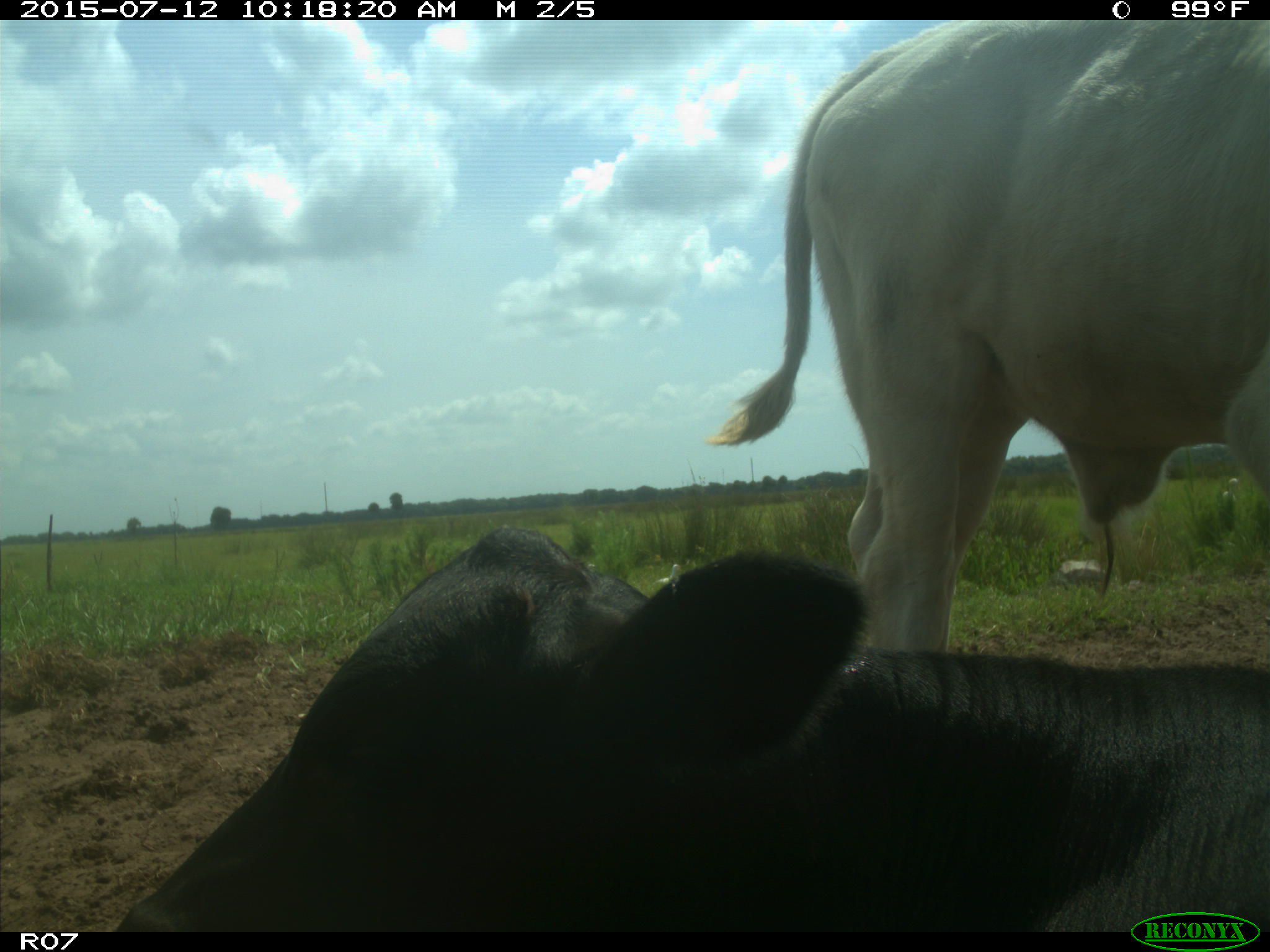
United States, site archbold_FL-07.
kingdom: Animalia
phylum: Chordata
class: Mammalia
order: Artiodactyla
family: Bovidae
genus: Bos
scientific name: Bos taurus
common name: domestic cow